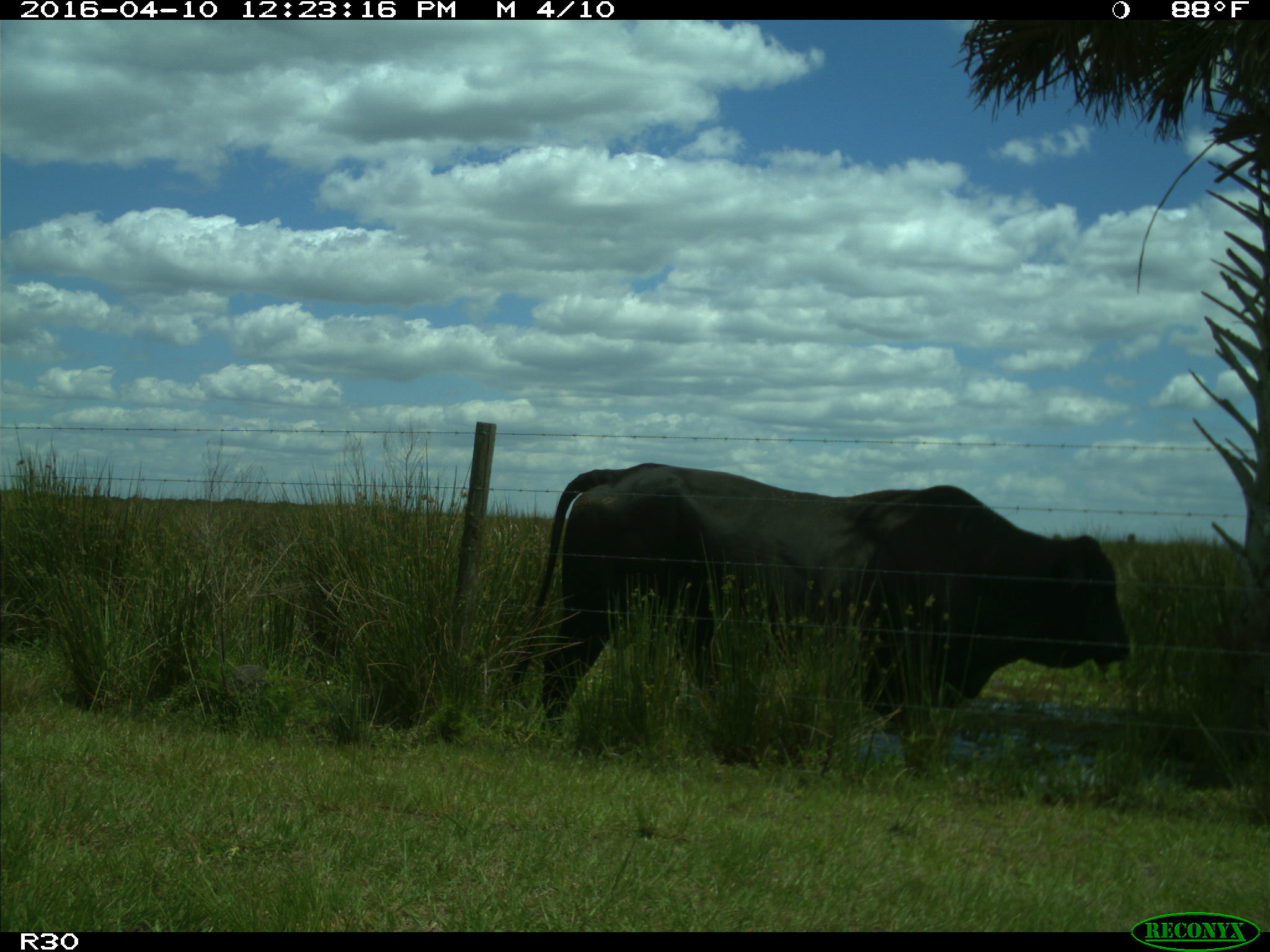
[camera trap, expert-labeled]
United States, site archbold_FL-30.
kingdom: Animalia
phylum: Chordata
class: Mammalia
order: Artiodactyla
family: Bovidae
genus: Bos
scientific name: Bos taurus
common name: domestic cow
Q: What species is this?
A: Bos taurus (domestic cow).